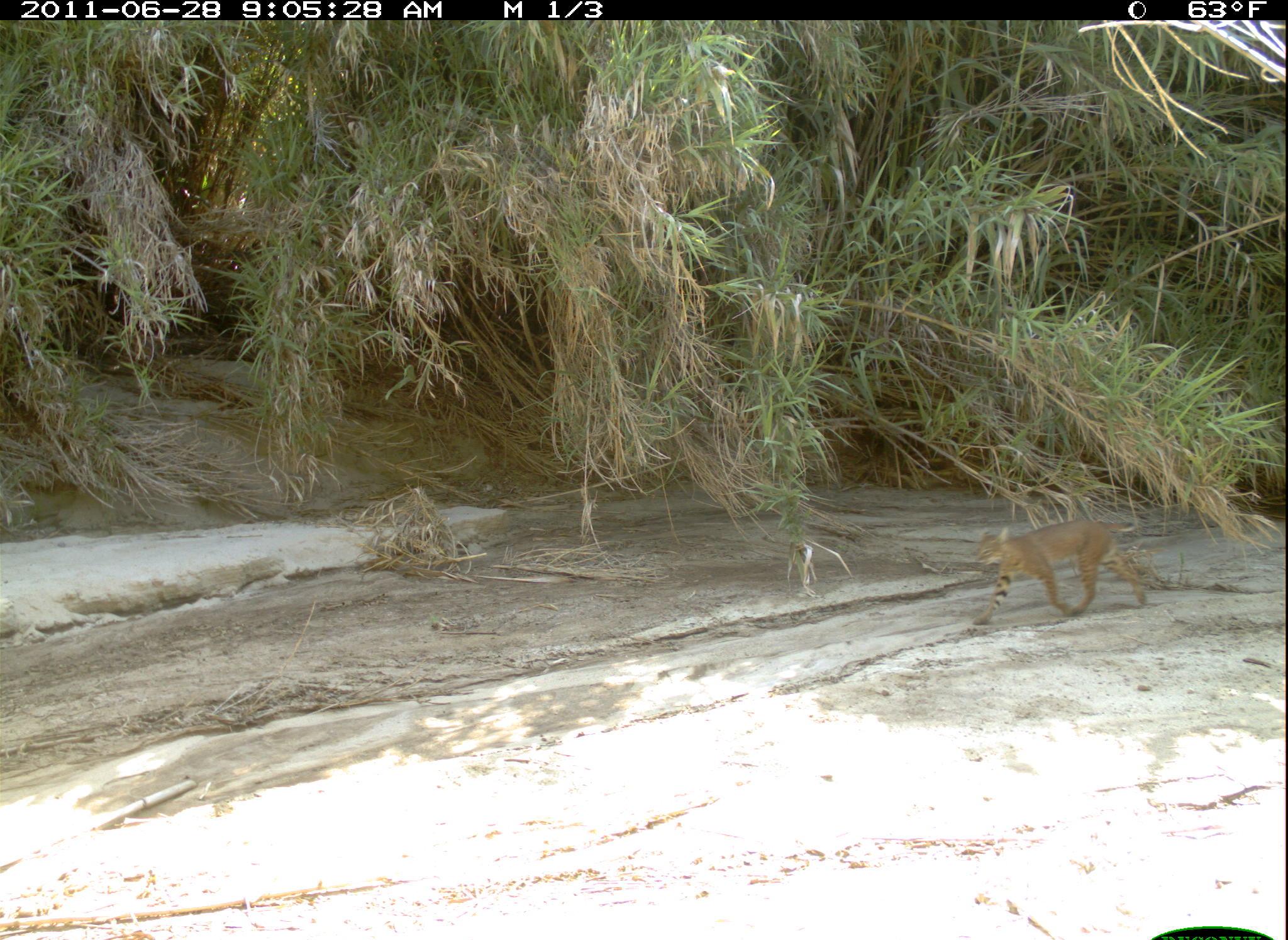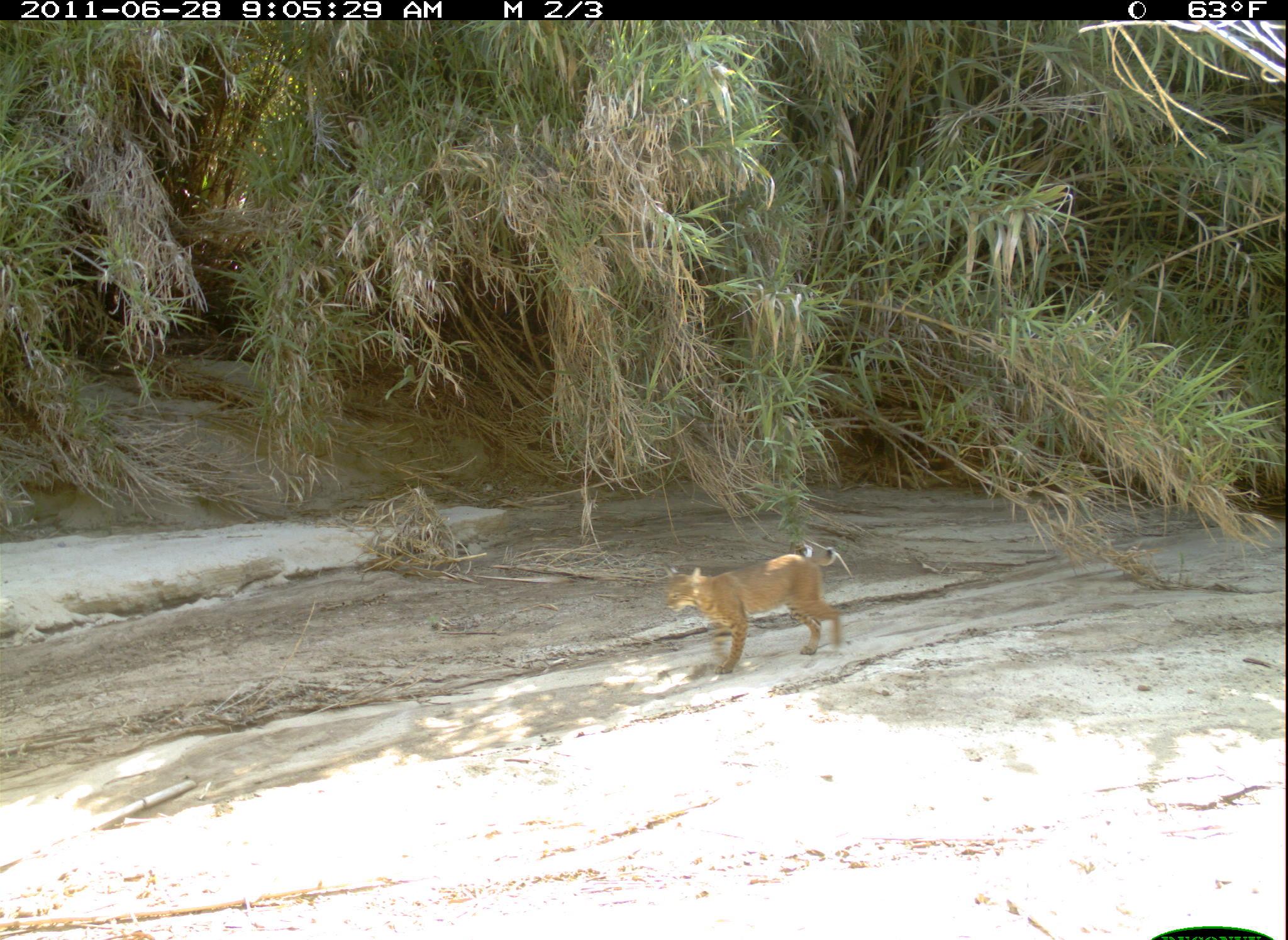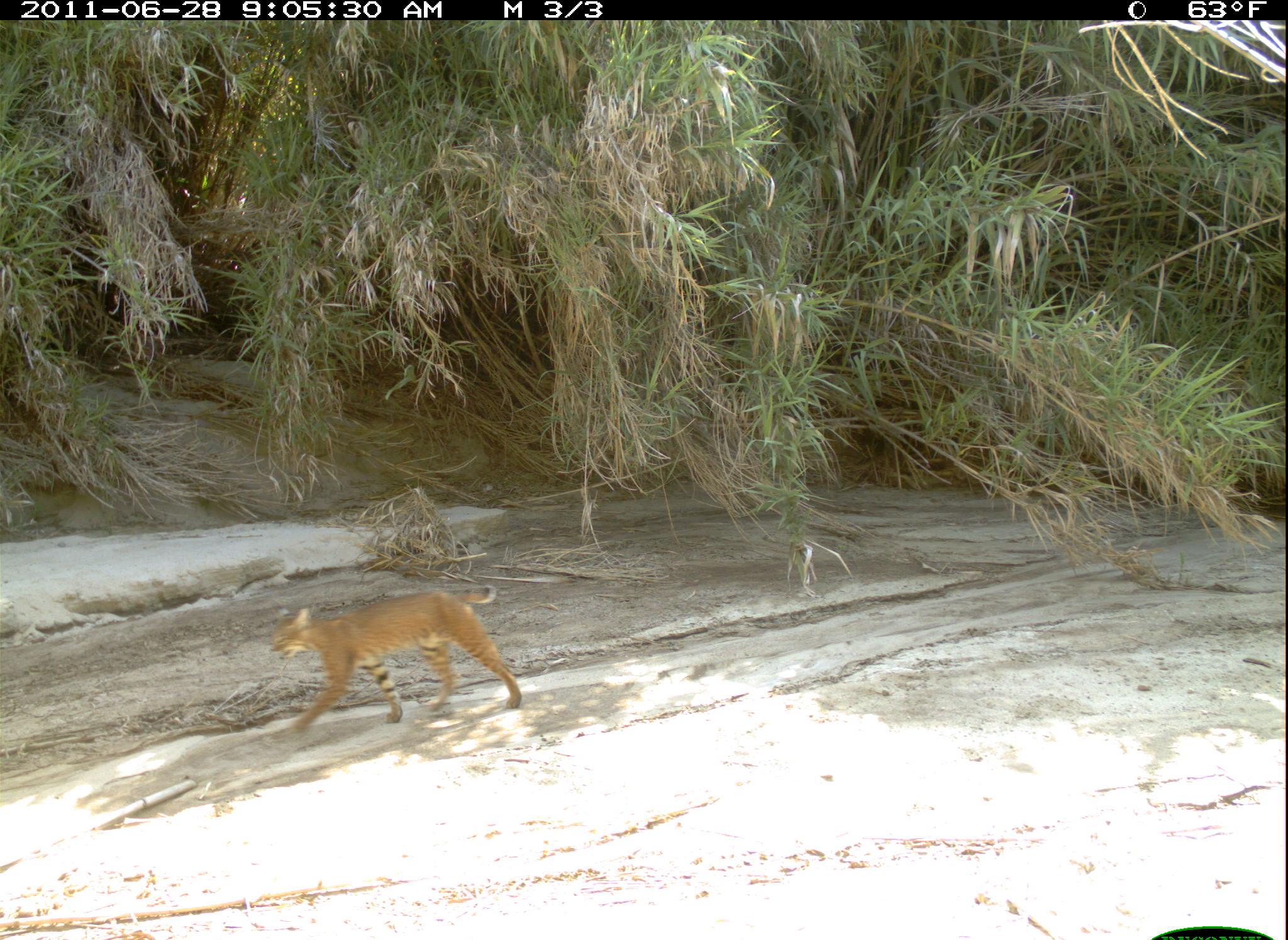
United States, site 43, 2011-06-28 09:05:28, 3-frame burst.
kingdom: Animalia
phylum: Chordata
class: Mammalia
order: Carnivora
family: Felidae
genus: Lynx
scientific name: Lynx rufus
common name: bobcat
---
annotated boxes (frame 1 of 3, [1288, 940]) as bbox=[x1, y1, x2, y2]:
bobcat: bbox=[958, 488, 1196, 660]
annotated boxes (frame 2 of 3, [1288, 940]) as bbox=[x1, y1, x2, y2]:
bobcat: bbox=[658, 533, 858, 689]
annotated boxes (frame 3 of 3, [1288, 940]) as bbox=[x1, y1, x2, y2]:
bobcat: bbox=[258, 564, 560, 751]